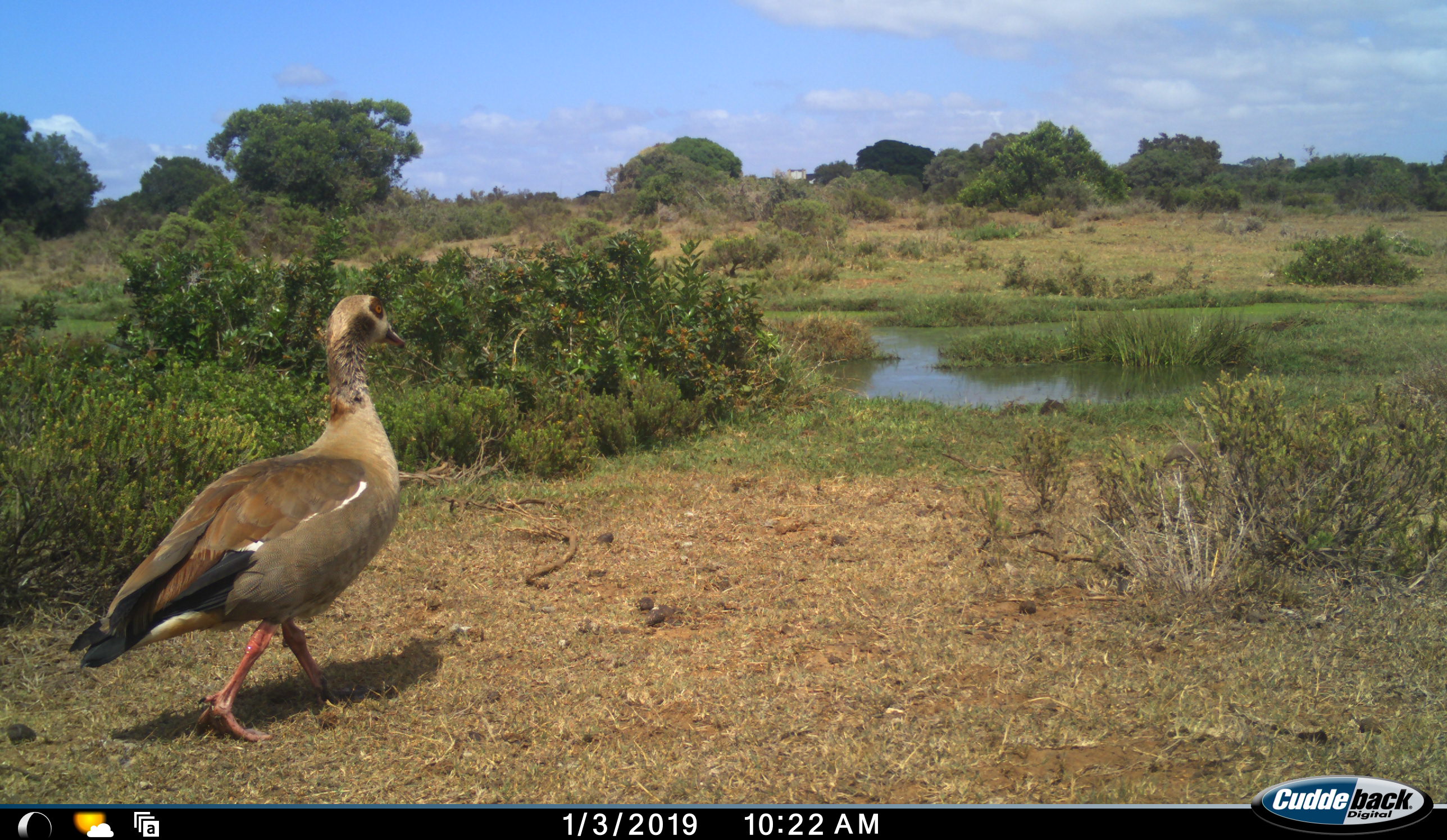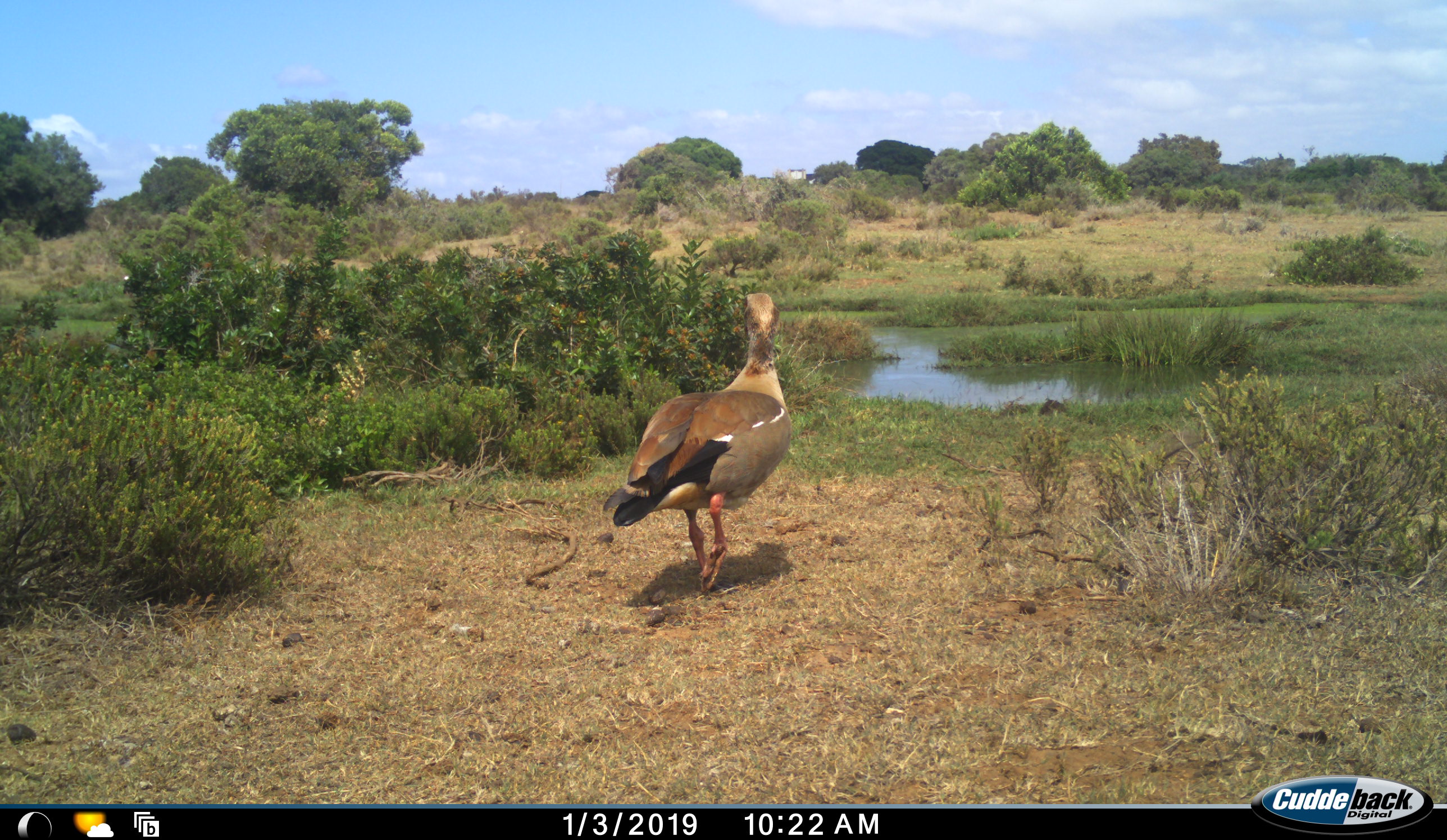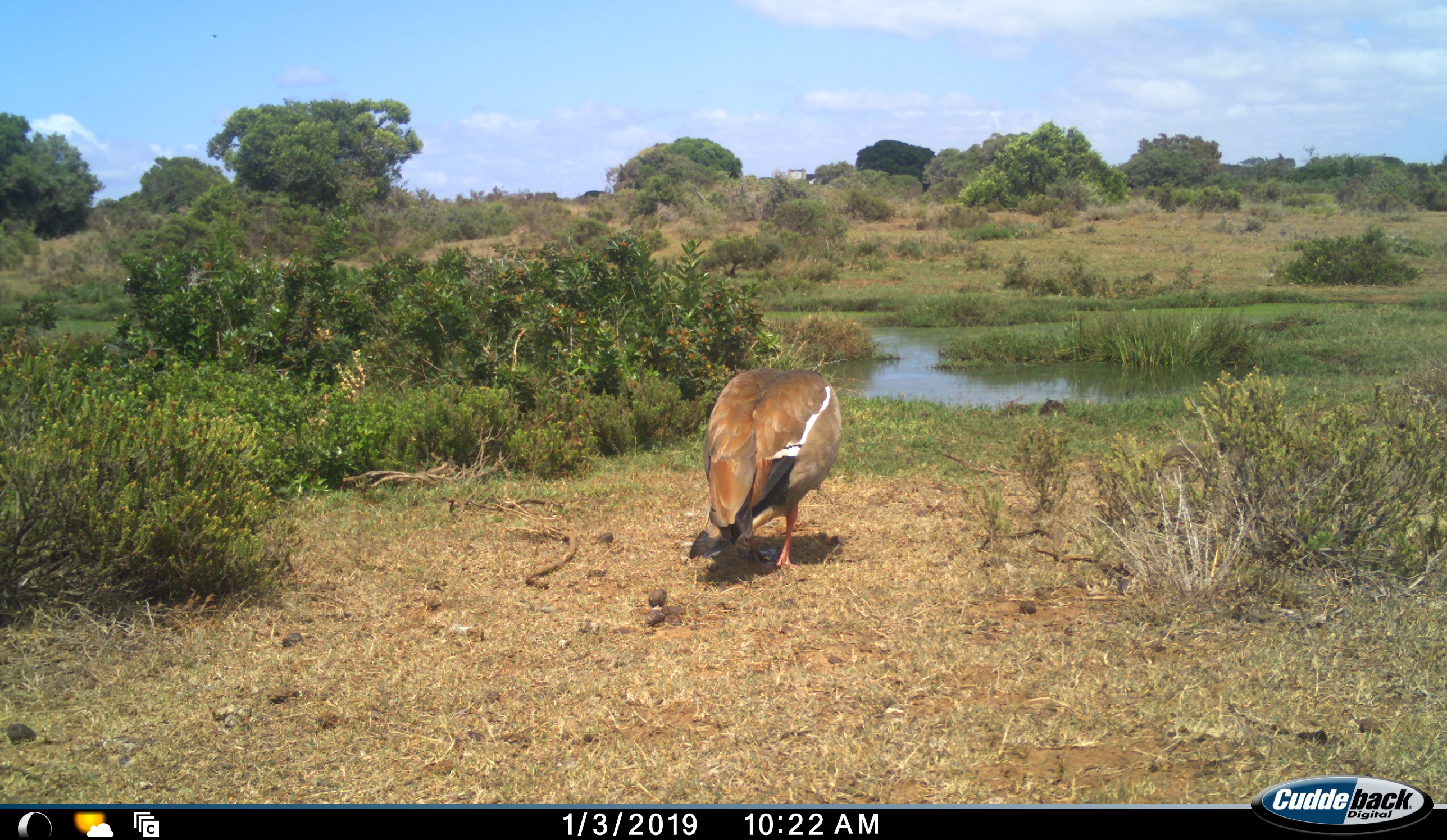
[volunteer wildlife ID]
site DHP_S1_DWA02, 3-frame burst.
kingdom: Animalia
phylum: Chordata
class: Aves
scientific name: Aves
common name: bird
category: birdother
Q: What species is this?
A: Birdother (bird) (Aves).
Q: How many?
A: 1.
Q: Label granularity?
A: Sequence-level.